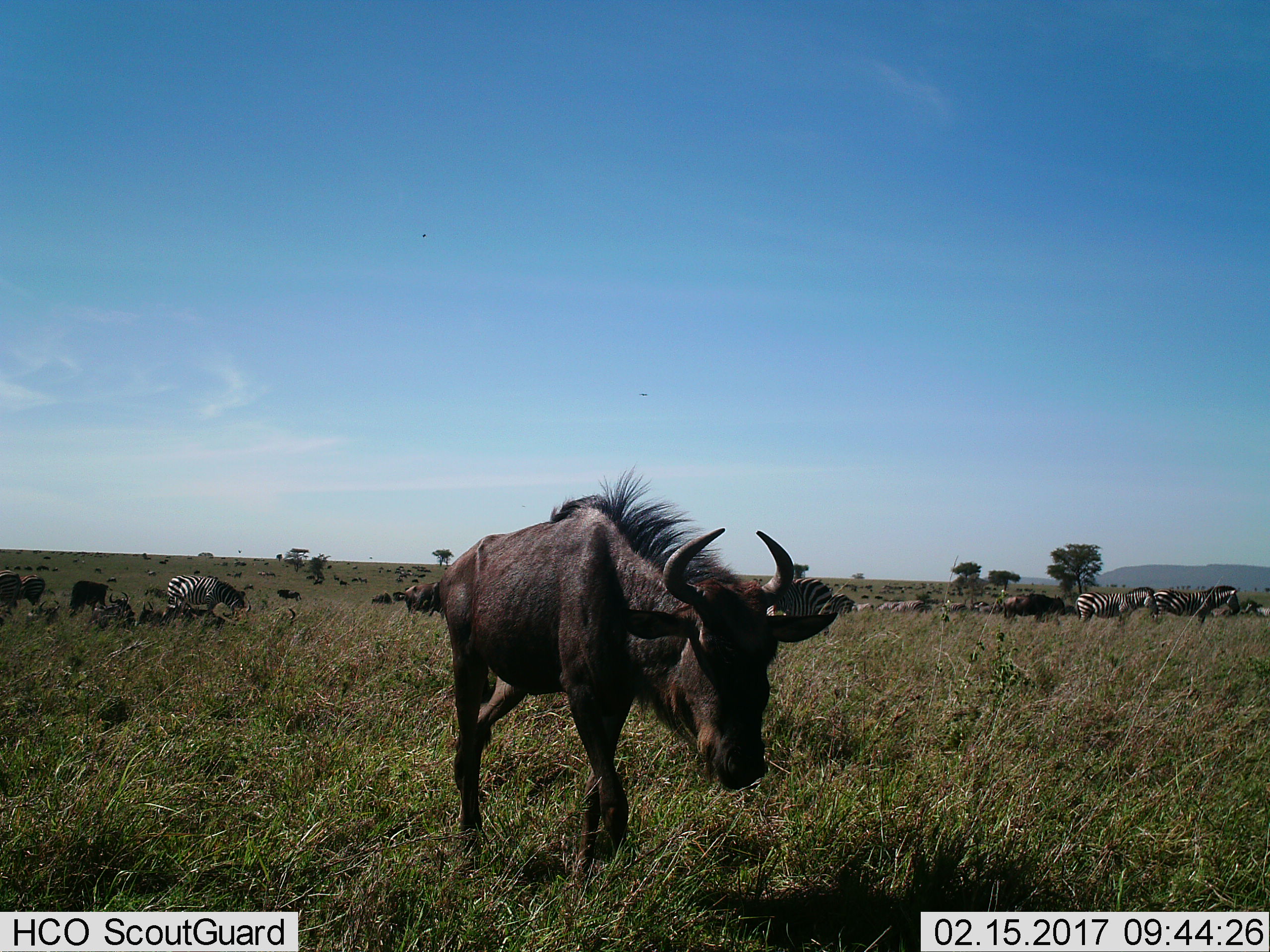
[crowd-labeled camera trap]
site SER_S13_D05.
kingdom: Animalia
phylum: Chordata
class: Mammalia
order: Artiodactyla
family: Bovidae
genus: Connochaetes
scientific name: Connochaetes taurinus taurinus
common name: blue wildebeest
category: wildebeestblue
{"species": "wildebeestblue (blue wildebeest) (Connochaetes taurinus taurinus)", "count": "11-50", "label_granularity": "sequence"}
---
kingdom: Animalia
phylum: Chordata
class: Mammalia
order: Perissodactyla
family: Equidae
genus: Equus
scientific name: Equus quagga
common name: plains zebra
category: zebraplains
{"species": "zebraplains (plains zebra) (Equus quagga)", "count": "11-50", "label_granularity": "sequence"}